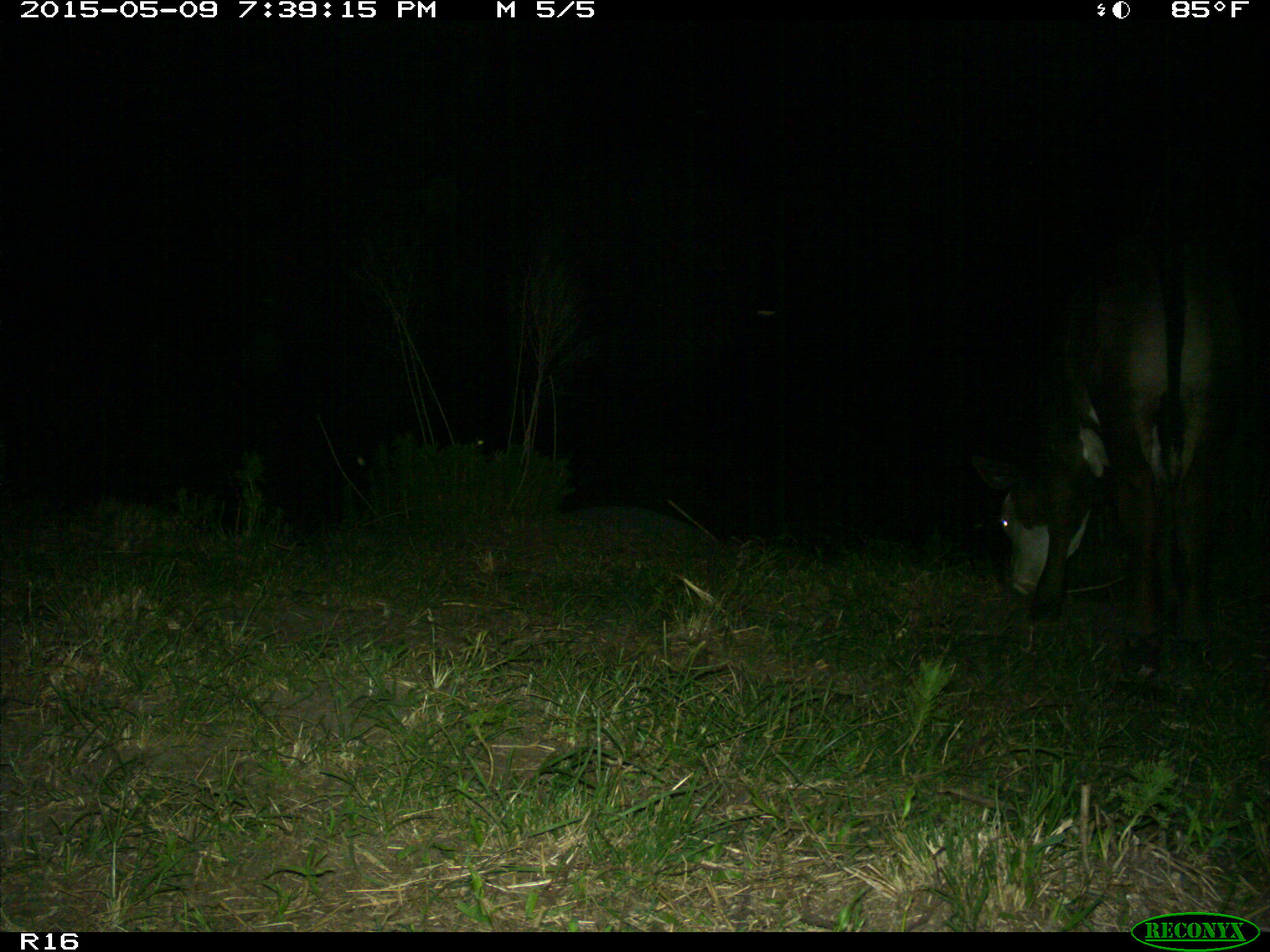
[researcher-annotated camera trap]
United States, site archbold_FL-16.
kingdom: Animalia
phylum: Chordata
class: Mammalia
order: Artiodactyla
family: Bovidae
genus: Bos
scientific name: Bos taurus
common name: domestic cow